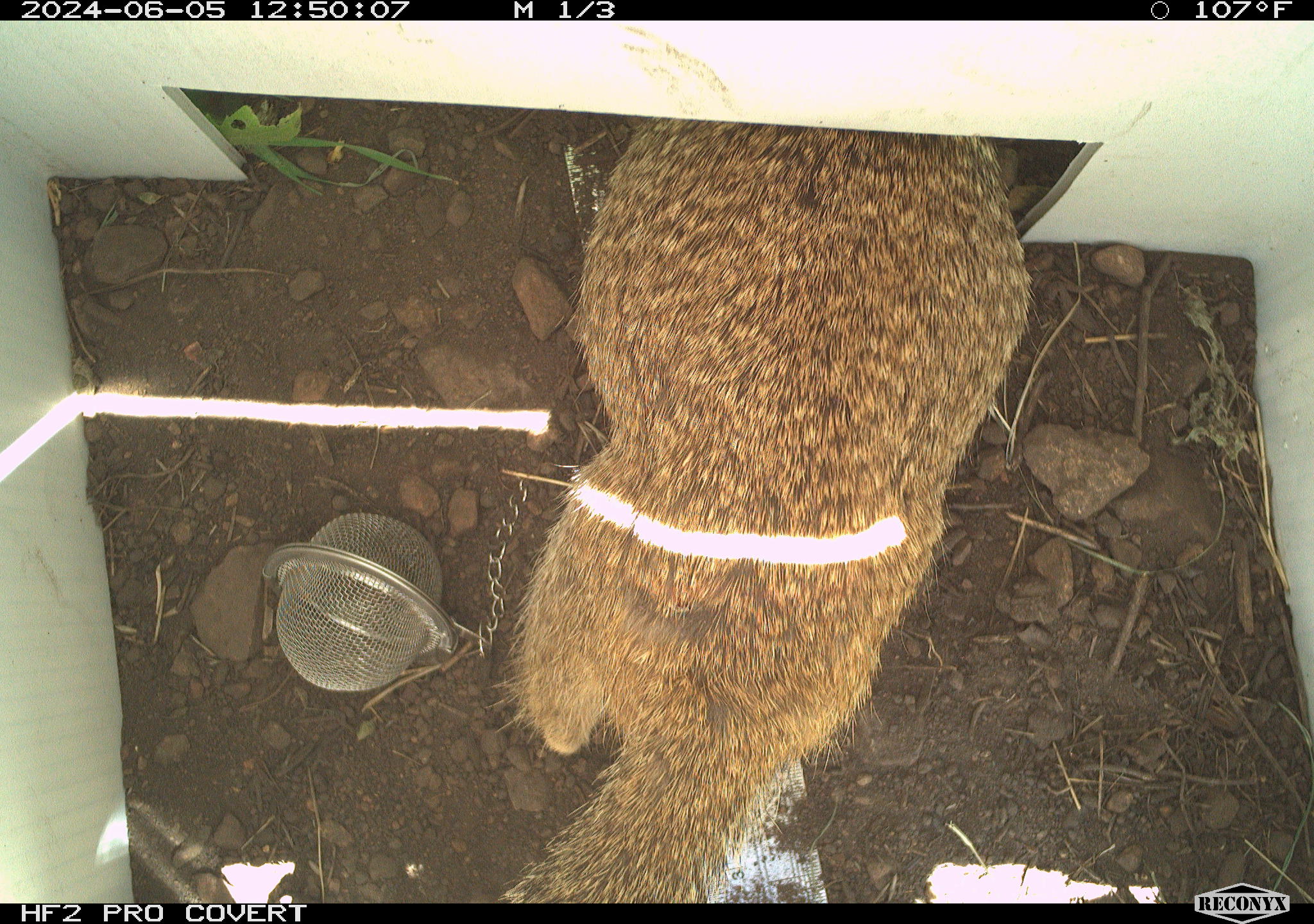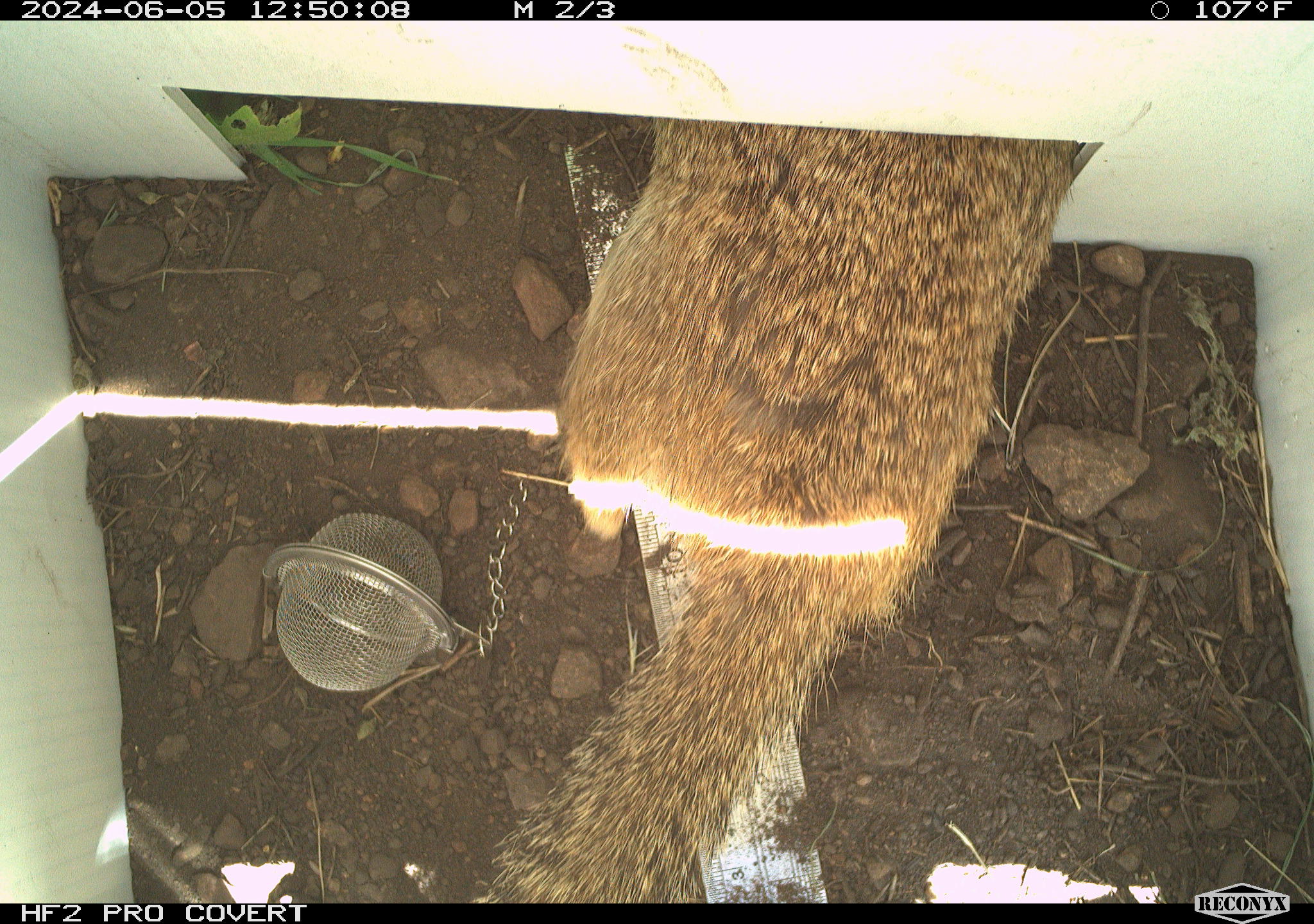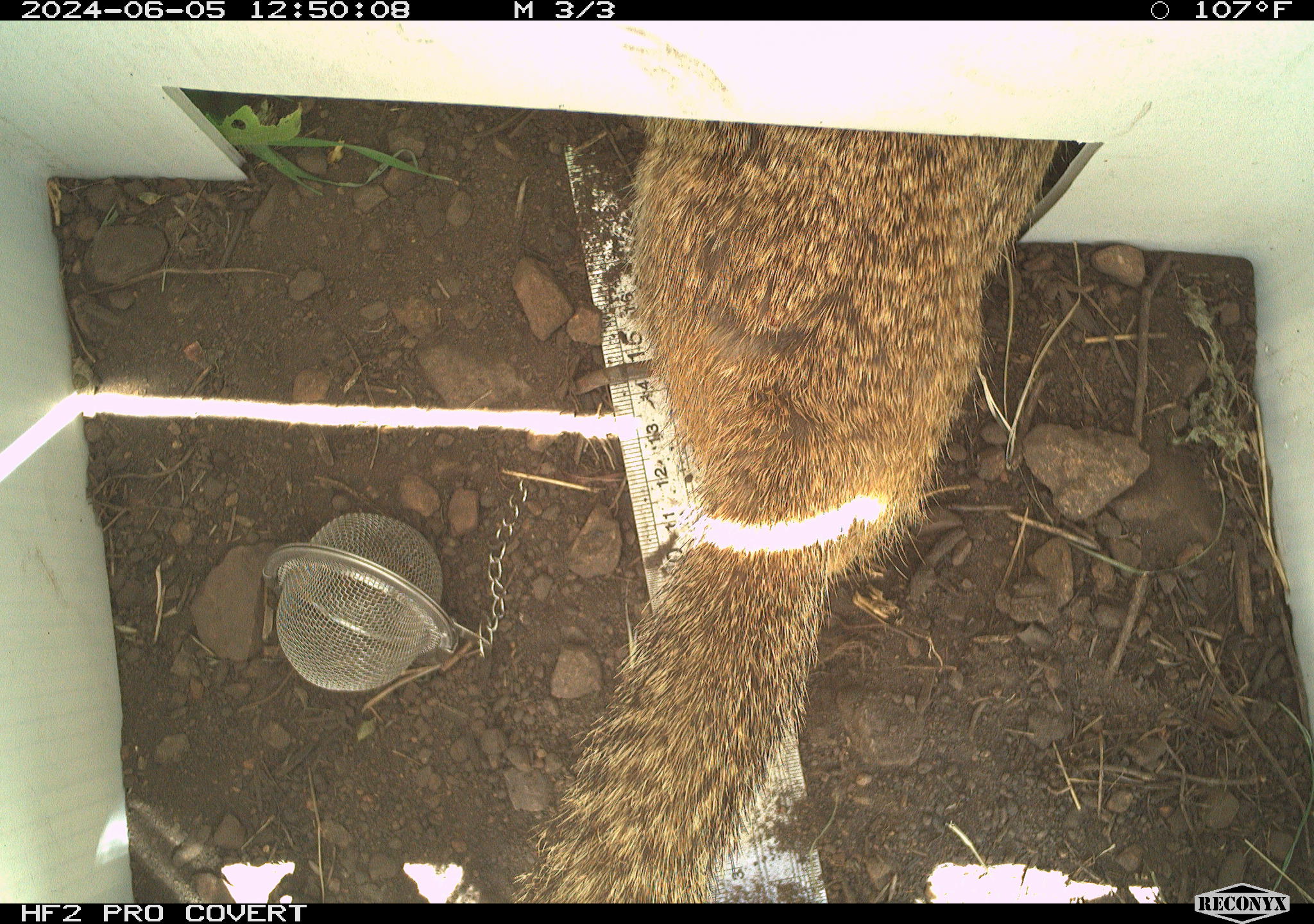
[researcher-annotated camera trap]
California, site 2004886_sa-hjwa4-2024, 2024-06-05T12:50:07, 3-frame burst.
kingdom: Animalia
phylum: Chordata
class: Mammalia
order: Rodentia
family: Sciuridae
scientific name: Sciuridae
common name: squirrels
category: sciuridae family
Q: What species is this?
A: Sciuridae family (squirrels) (Sciuridae).